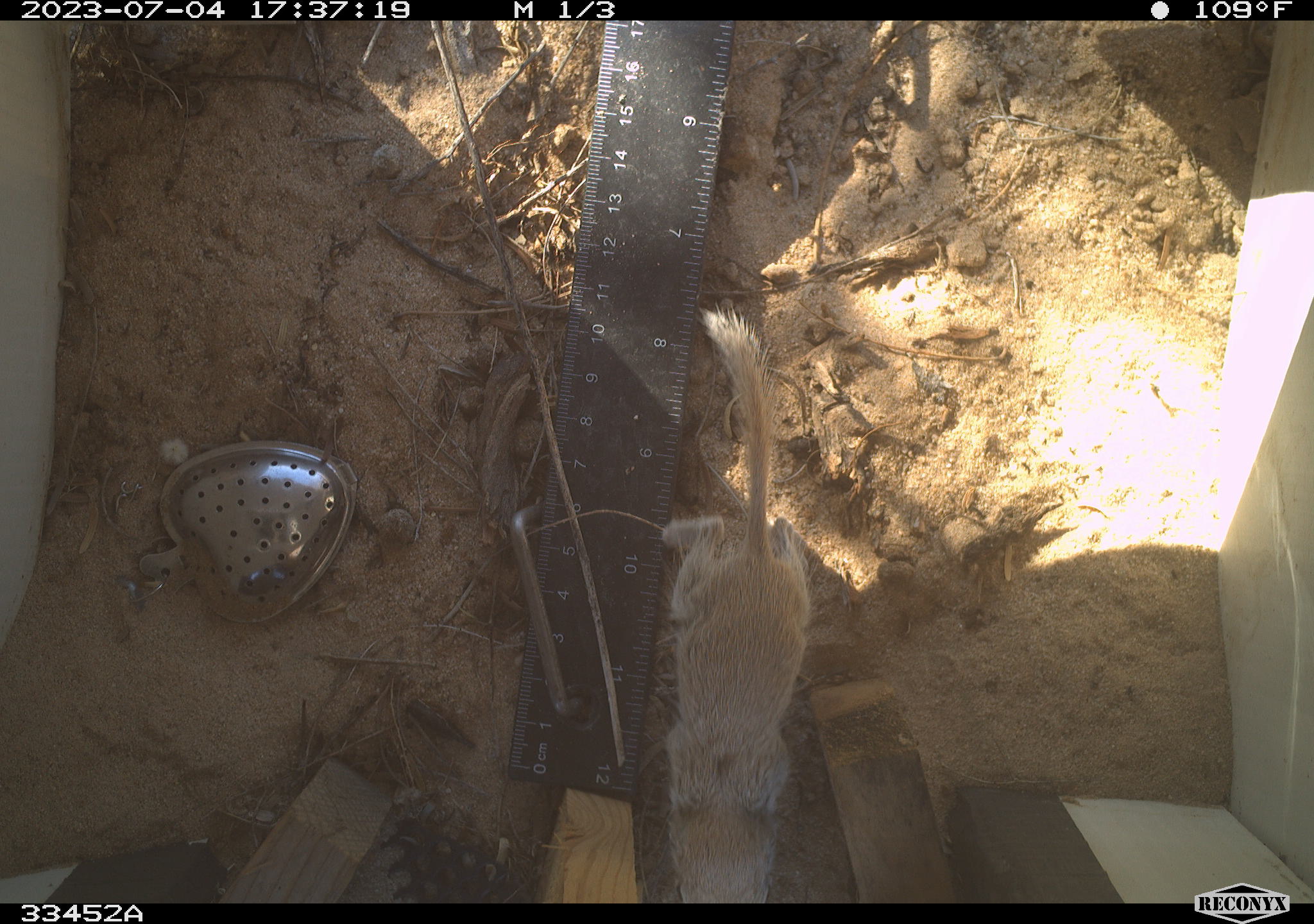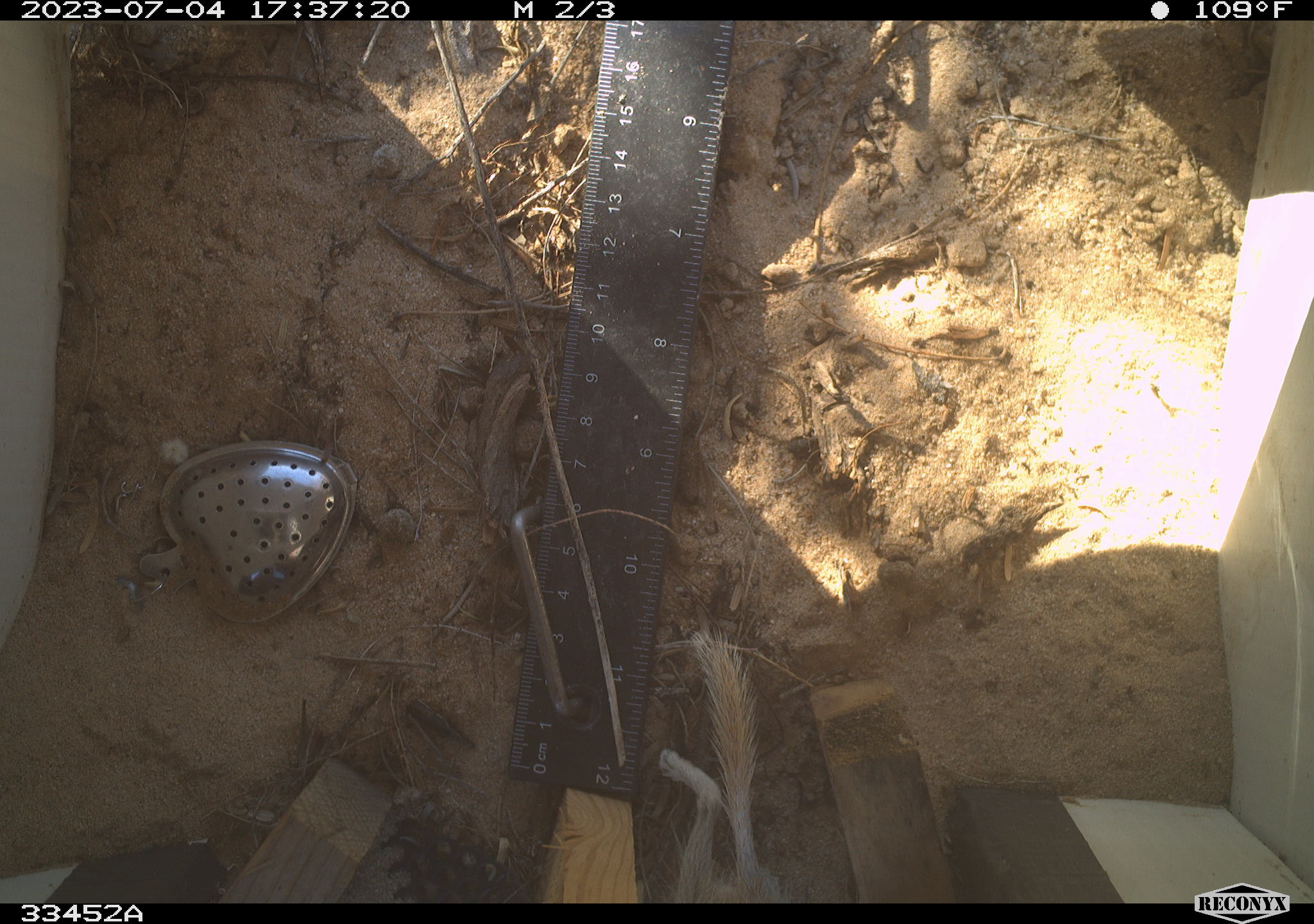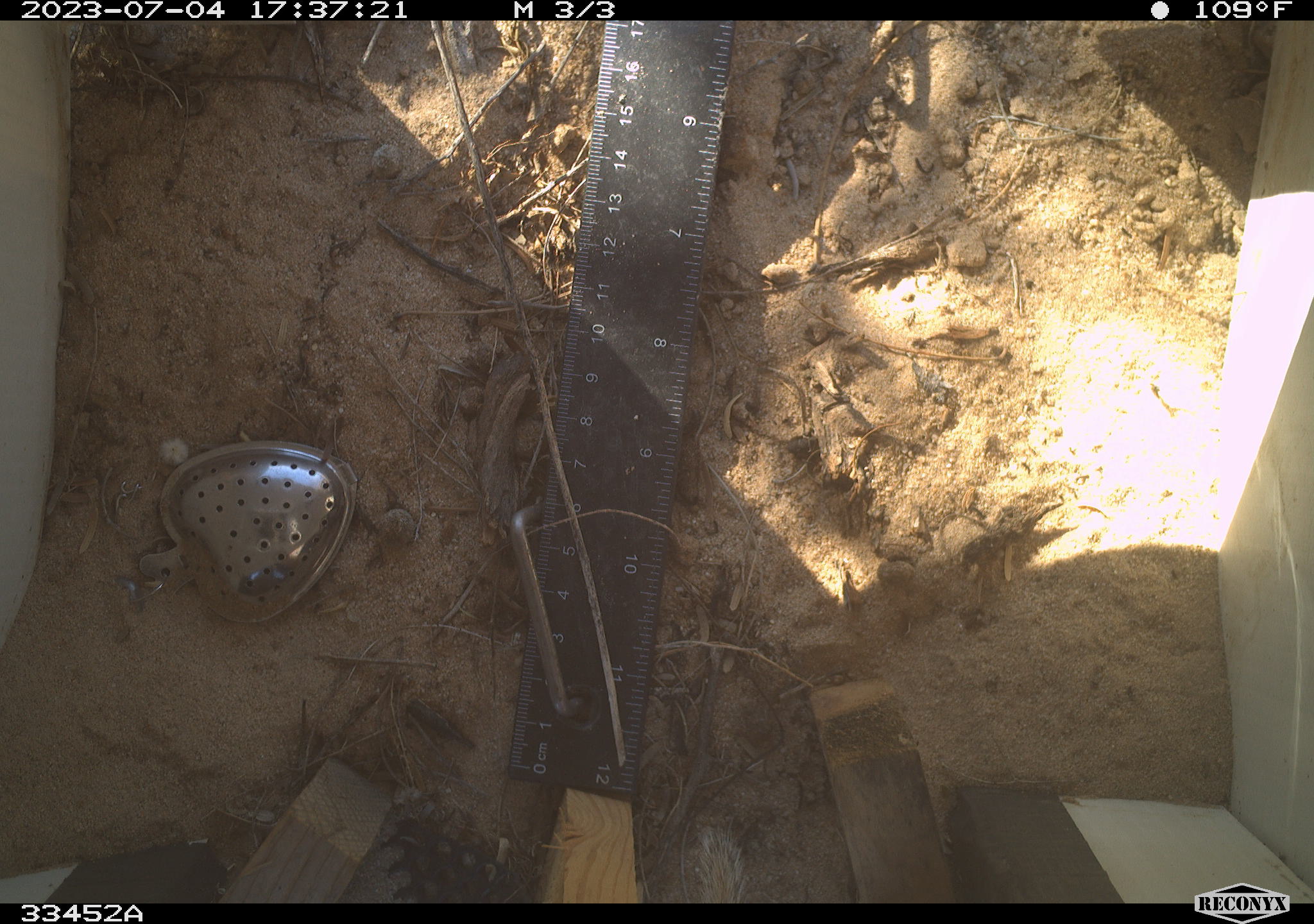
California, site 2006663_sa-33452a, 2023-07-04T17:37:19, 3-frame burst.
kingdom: Animalia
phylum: Chordata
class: Mammalia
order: Rodentia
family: Sciuridae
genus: Xerospermophilus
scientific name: Xerospermophilus tereticaudus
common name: round-tailed ground squirrel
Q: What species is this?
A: Round-tailed ground squirrel (Xerospermophilus tereticaudus).